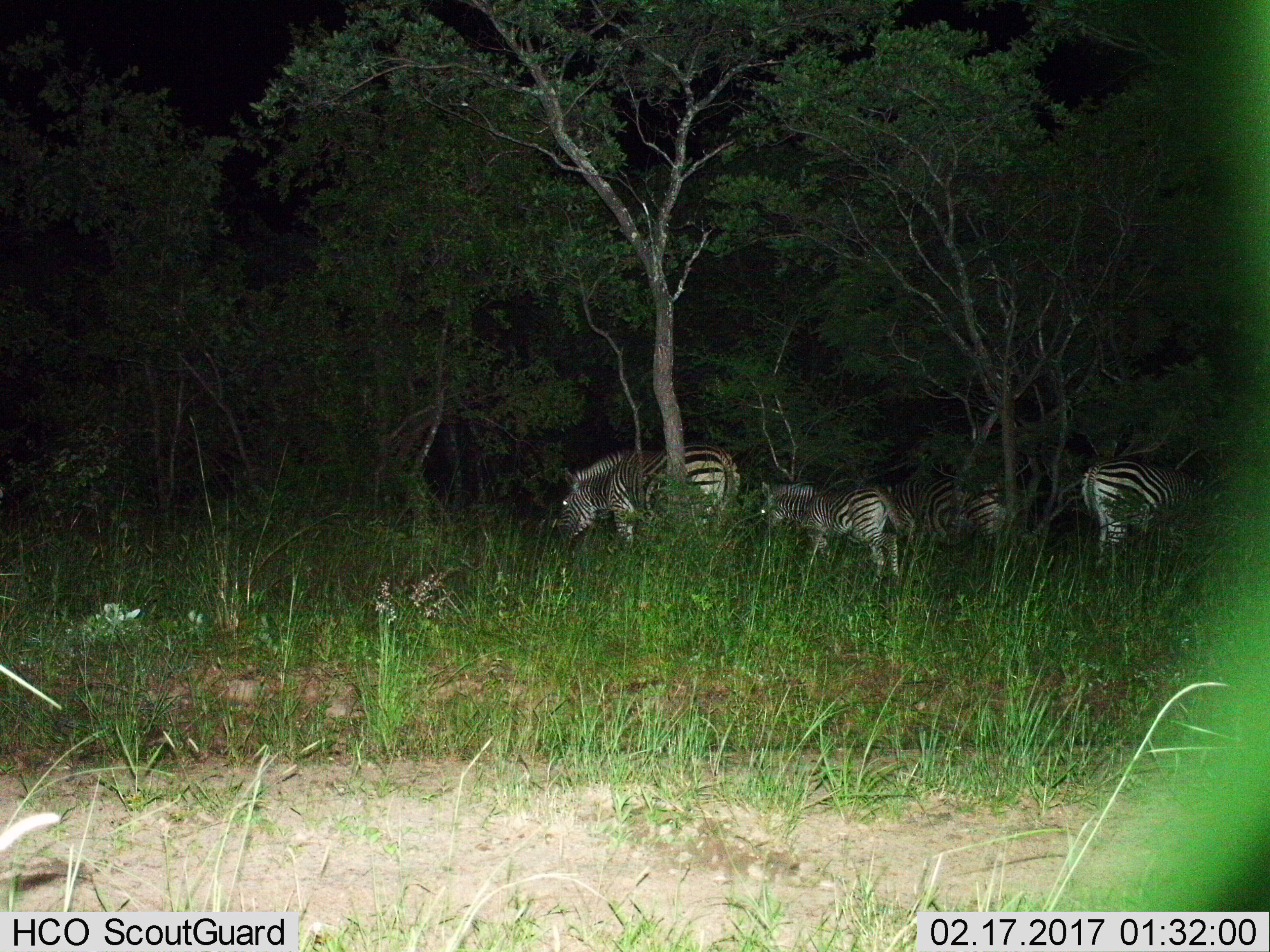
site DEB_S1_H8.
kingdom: Animalia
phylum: Chordata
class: Mammalia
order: Perissodactyla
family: Equidae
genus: Equus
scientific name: Equus quagga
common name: plains zebra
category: zebraplains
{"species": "zebraplains (plains zebra) (Equus quagga)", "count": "4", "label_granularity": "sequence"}